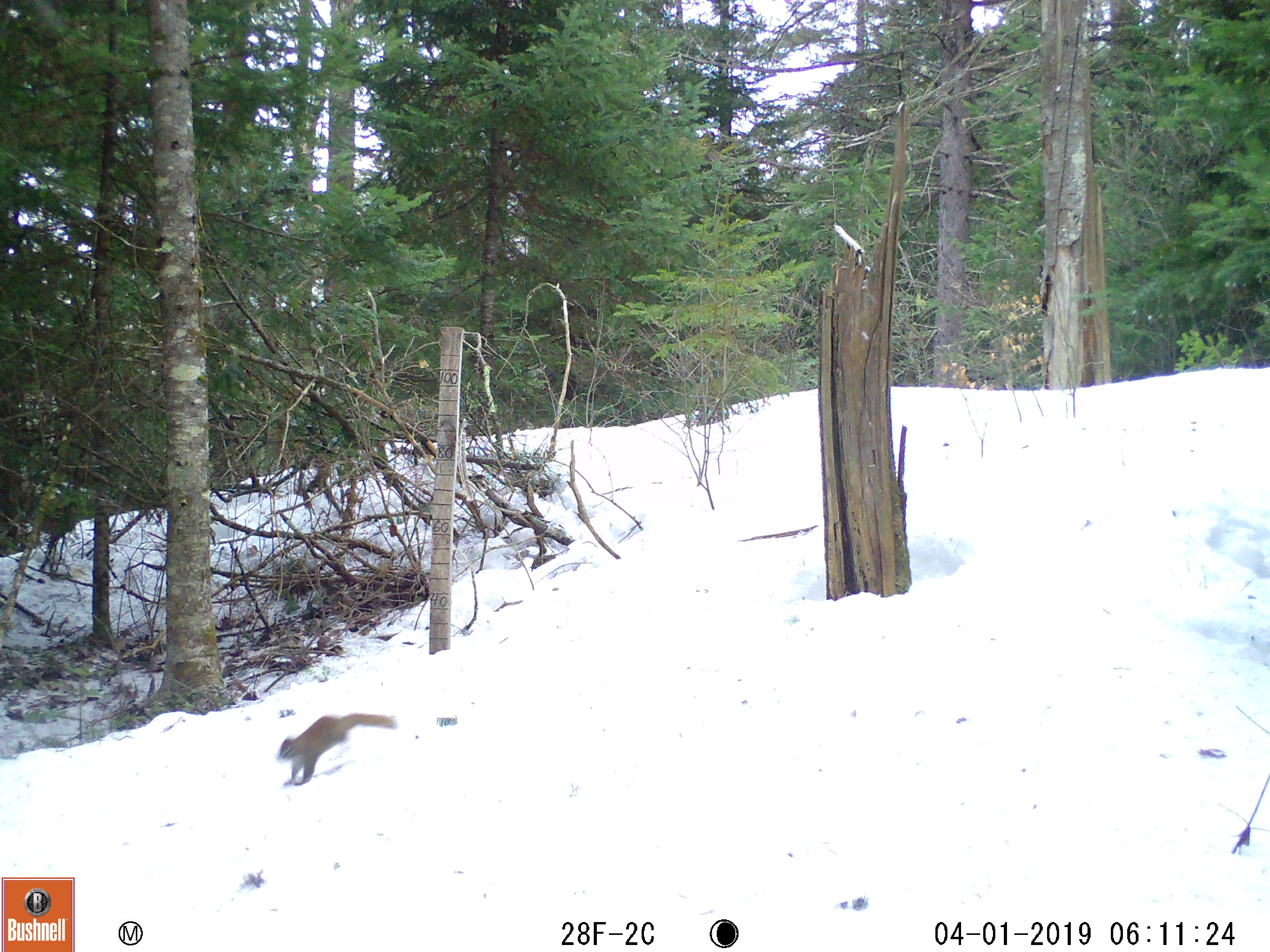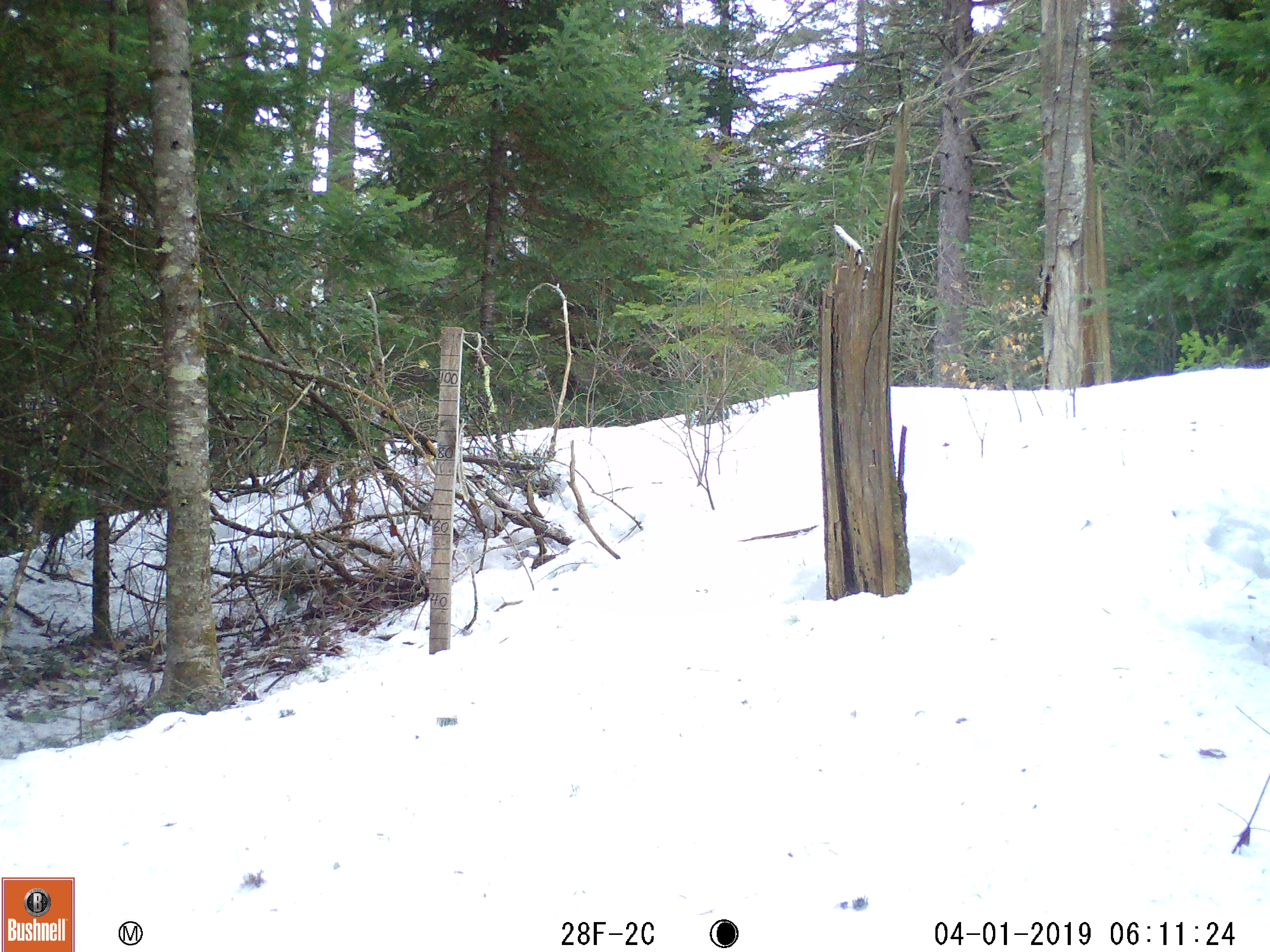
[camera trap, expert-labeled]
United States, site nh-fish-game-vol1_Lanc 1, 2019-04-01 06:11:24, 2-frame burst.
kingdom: Animalia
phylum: Chordata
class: Mammalia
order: Rodentia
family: Sciuridae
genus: Tamiasciurus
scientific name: Tamiasciurus hudsonicus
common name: red squirrel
Red squirrel (Tamiasciurus hudsonicus).